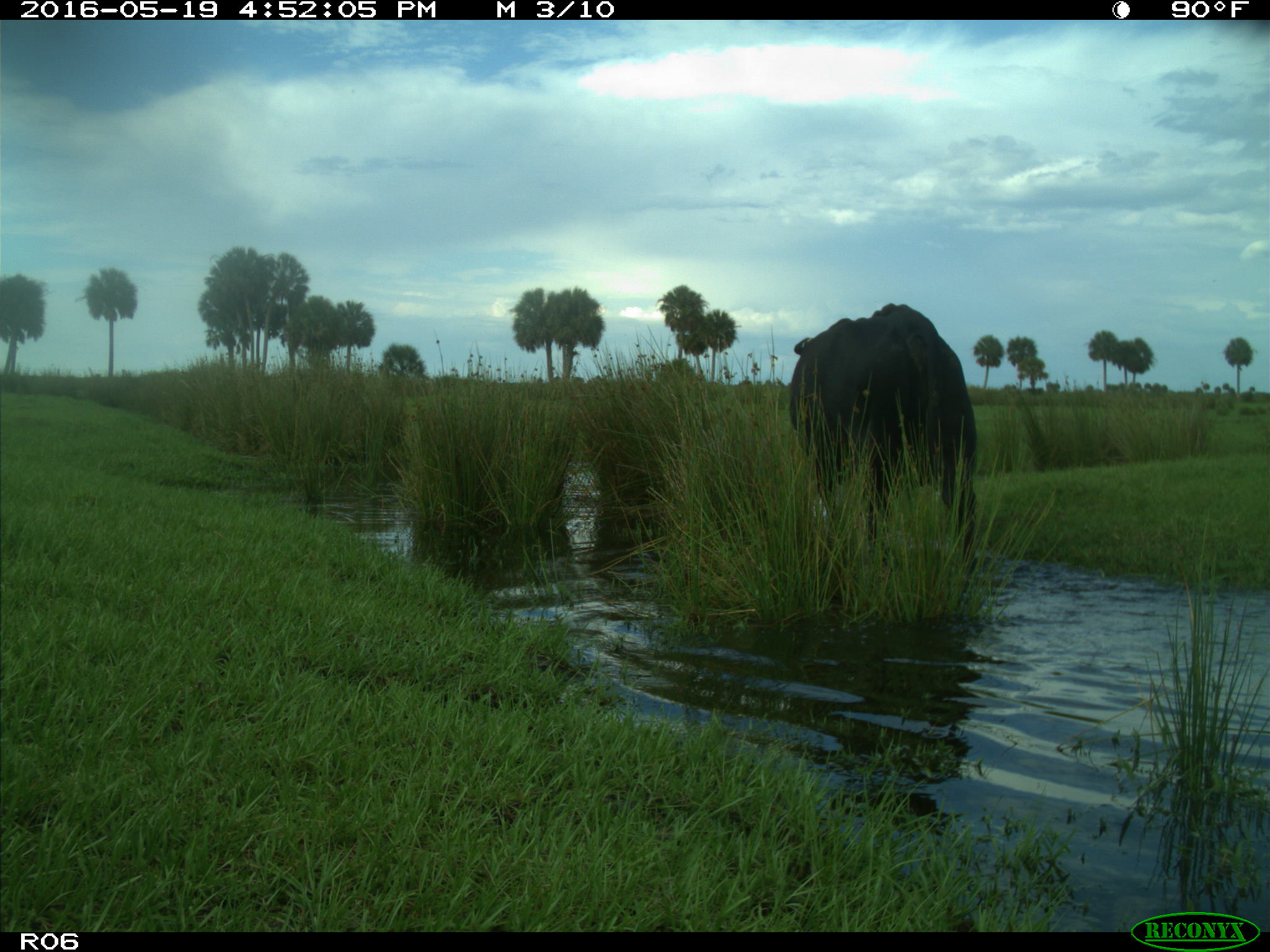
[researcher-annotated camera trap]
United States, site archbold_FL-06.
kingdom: Animalia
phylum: Chordata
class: Mammalia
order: Artiodactyla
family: Bovidae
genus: Bos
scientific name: Bos taurus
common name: domestic cow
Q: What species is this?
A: Bos taurus (domestic cow).